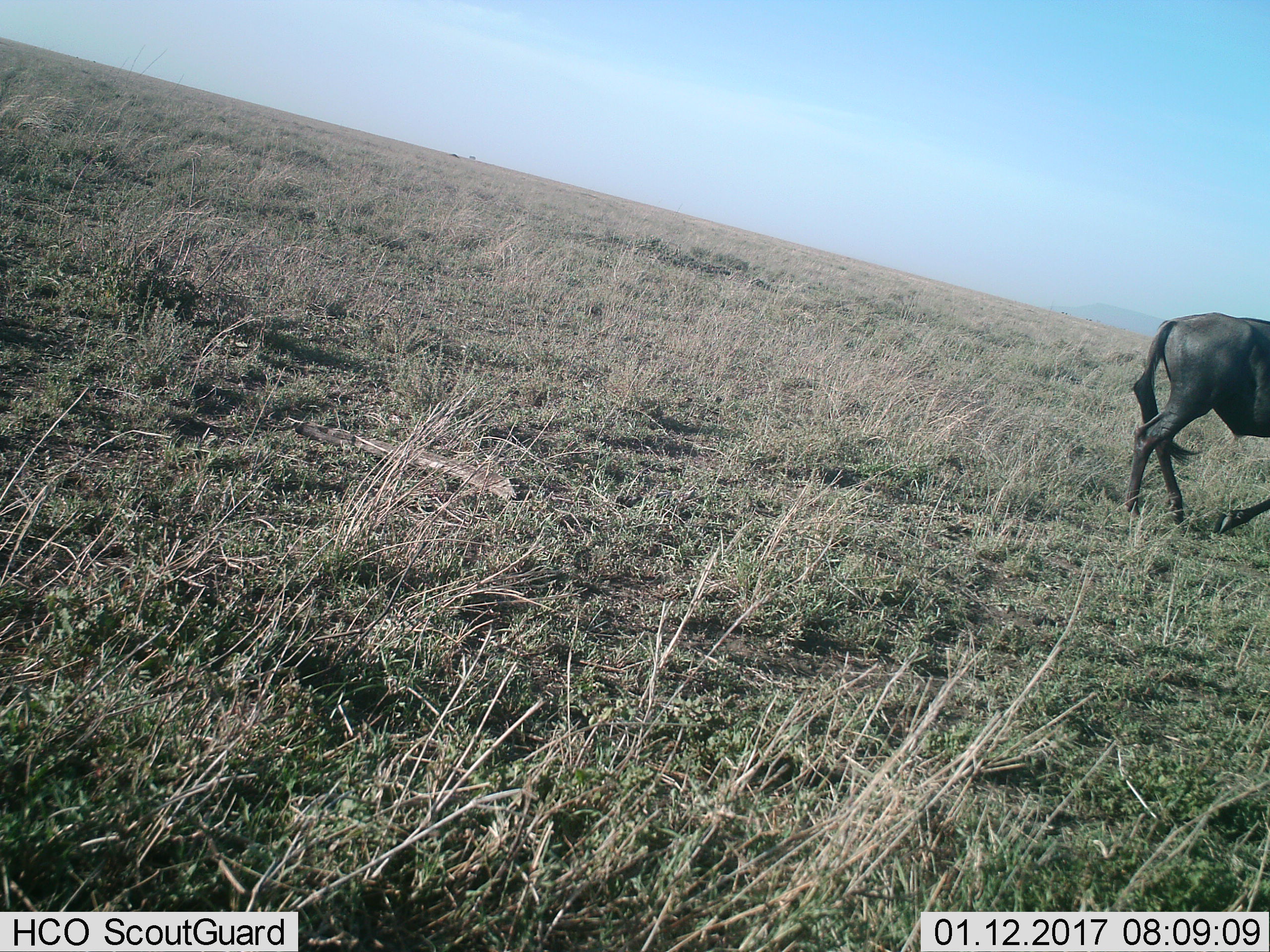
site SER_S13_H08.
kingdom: Animalia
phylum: Chordata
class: Mammalia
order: Artiodactyla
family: Bovidae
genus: Connochaetes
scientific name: Connochaetes taurinus taurinus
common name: blue wildebeest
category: wildebeestblue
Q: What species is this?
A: Wildebeestblue (blue wildebeest) (Connochaetes taurinus taurinus).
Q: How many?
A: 1.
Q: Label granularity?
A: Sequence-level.